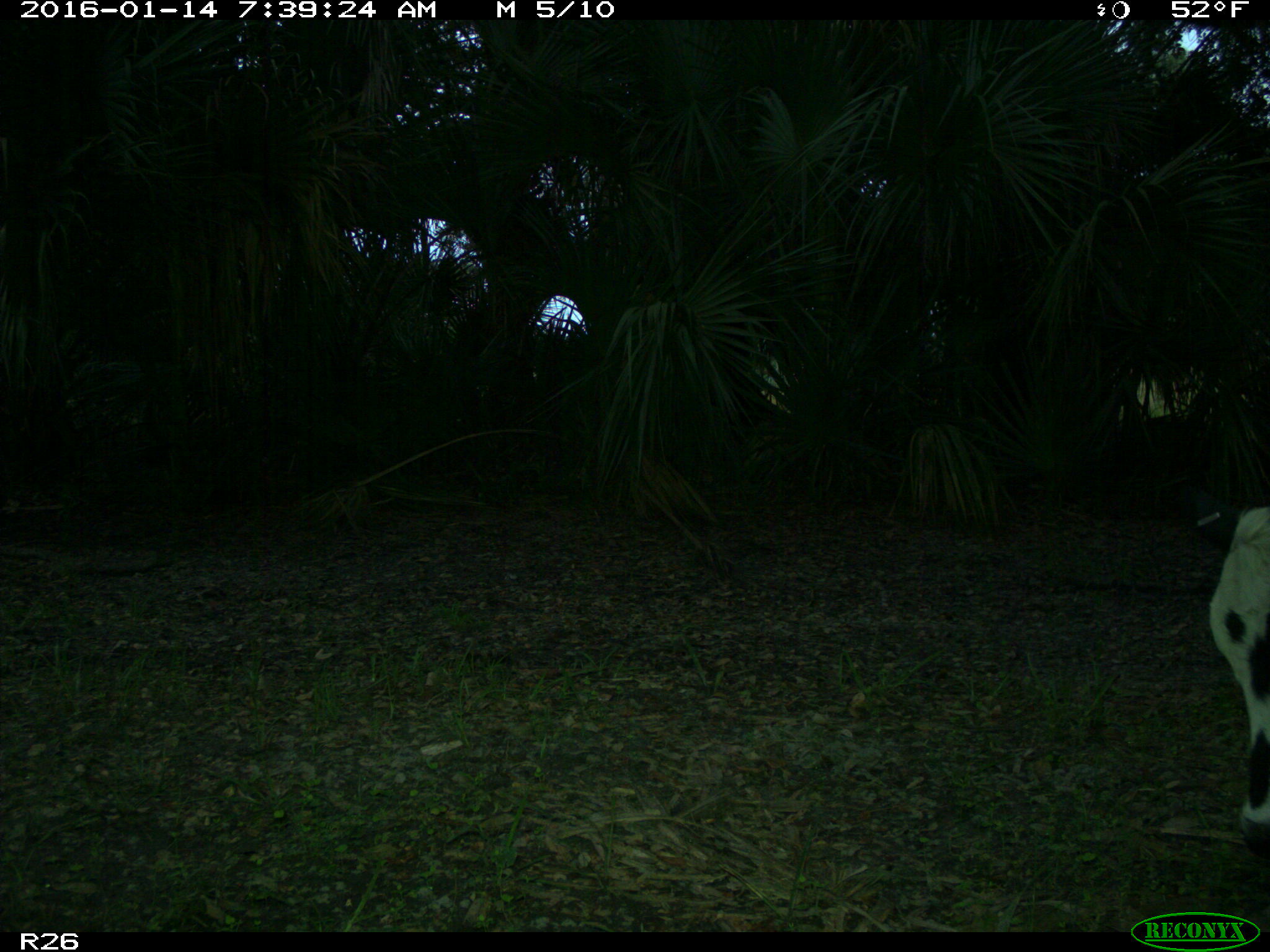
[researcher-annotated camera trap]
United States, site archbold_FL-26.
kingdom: Animalia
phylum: Chordata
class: Mammalia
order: Artiodactyla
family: Bovidae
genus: Bos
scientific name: Bos taurus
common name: domestic cow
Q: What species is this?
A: Bos taurus (domestic cow).